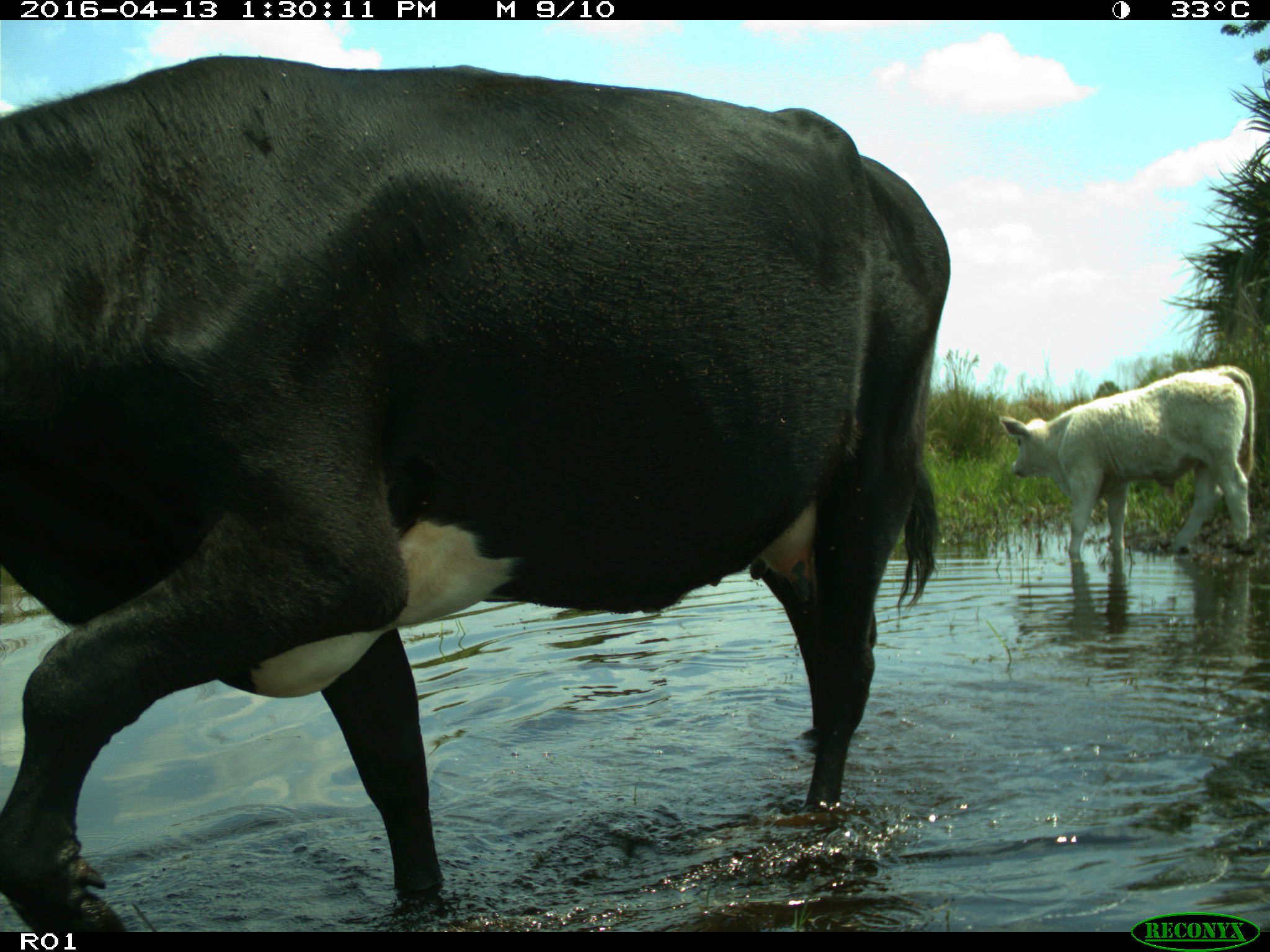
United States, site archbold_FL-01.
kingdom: Animalia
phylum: Chordata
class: Mammalia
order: Artiodactyla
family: Bovidae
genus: Bos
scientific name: Bos taurus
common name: domestic cow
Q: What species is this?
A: Bos taurus (domestic cow).